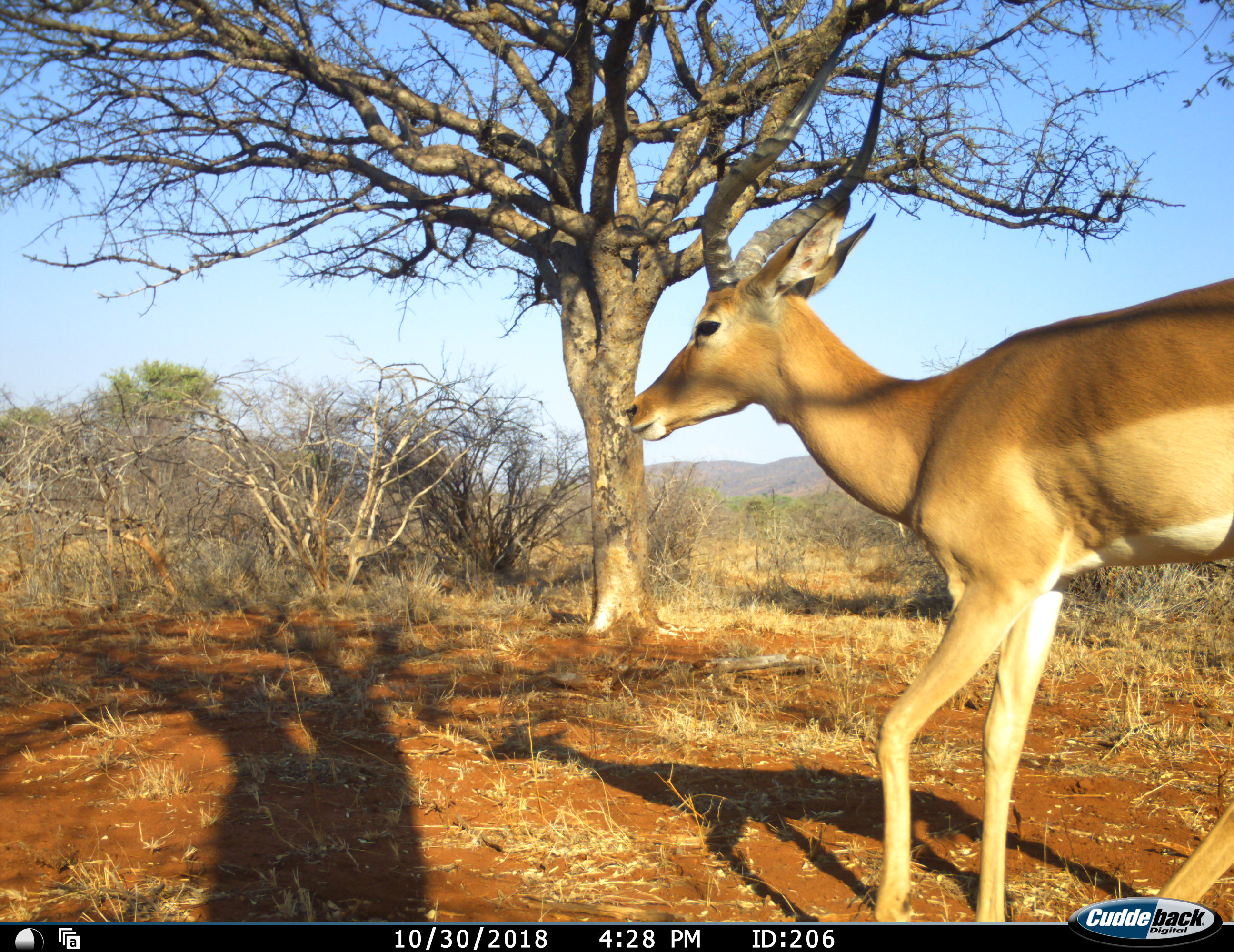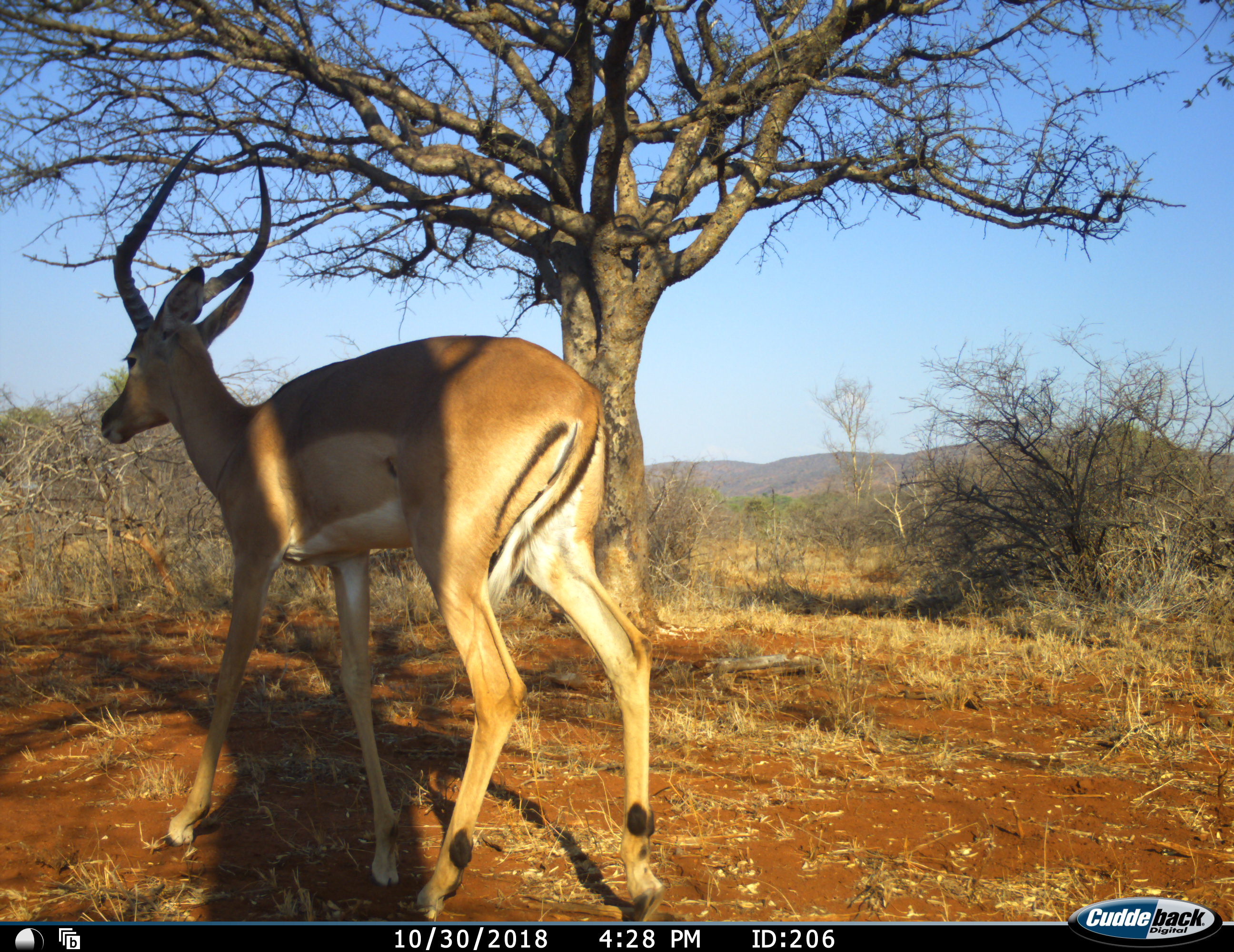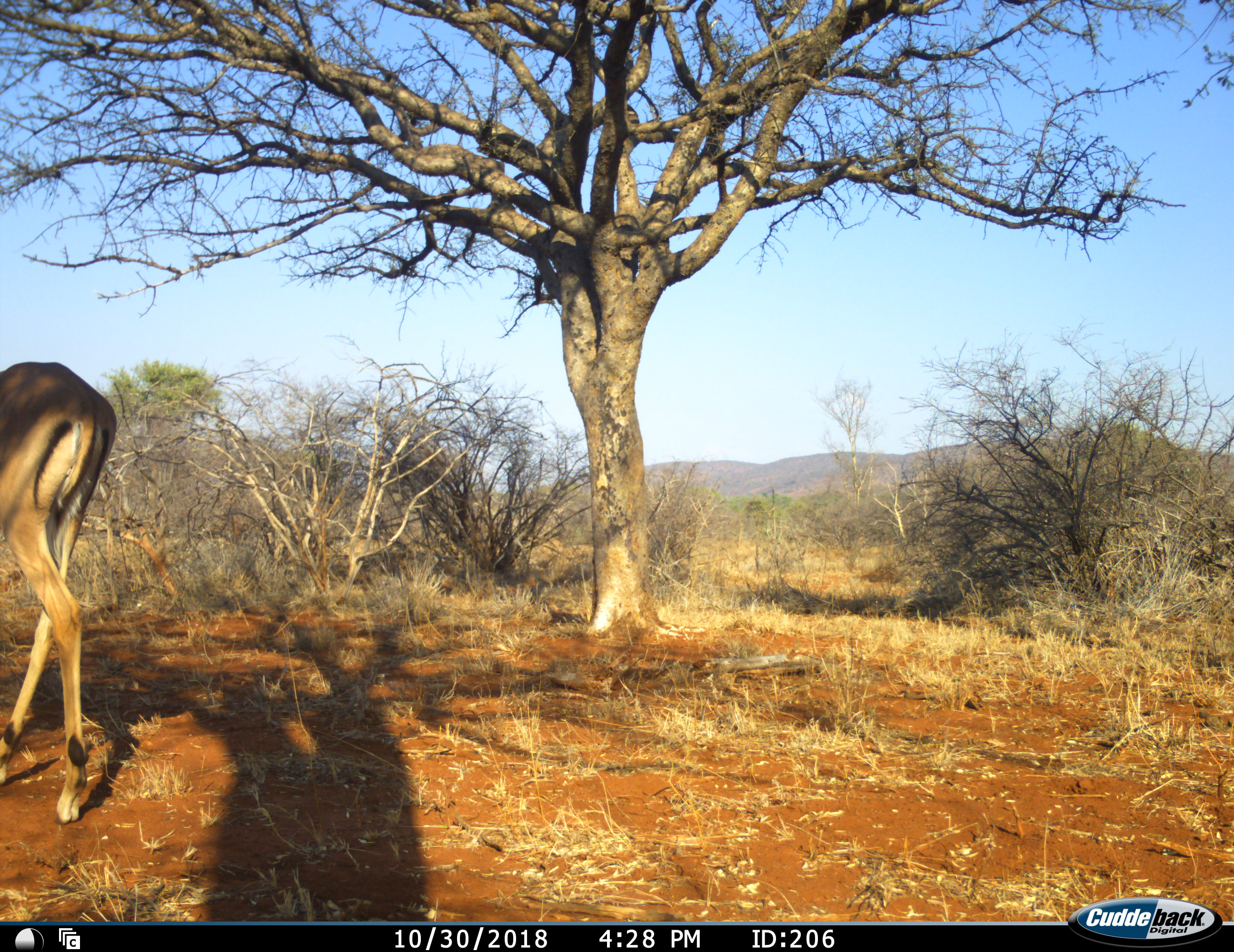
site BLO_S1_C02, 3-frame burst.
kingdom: Animalia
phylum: Chordata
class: Mammalia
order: Artiodactyla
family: Bovidae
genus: Aepyceros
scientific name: Aepyceros melampus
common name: impala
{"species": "impala (Aepyceros melampus)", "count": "1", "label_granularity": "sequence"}